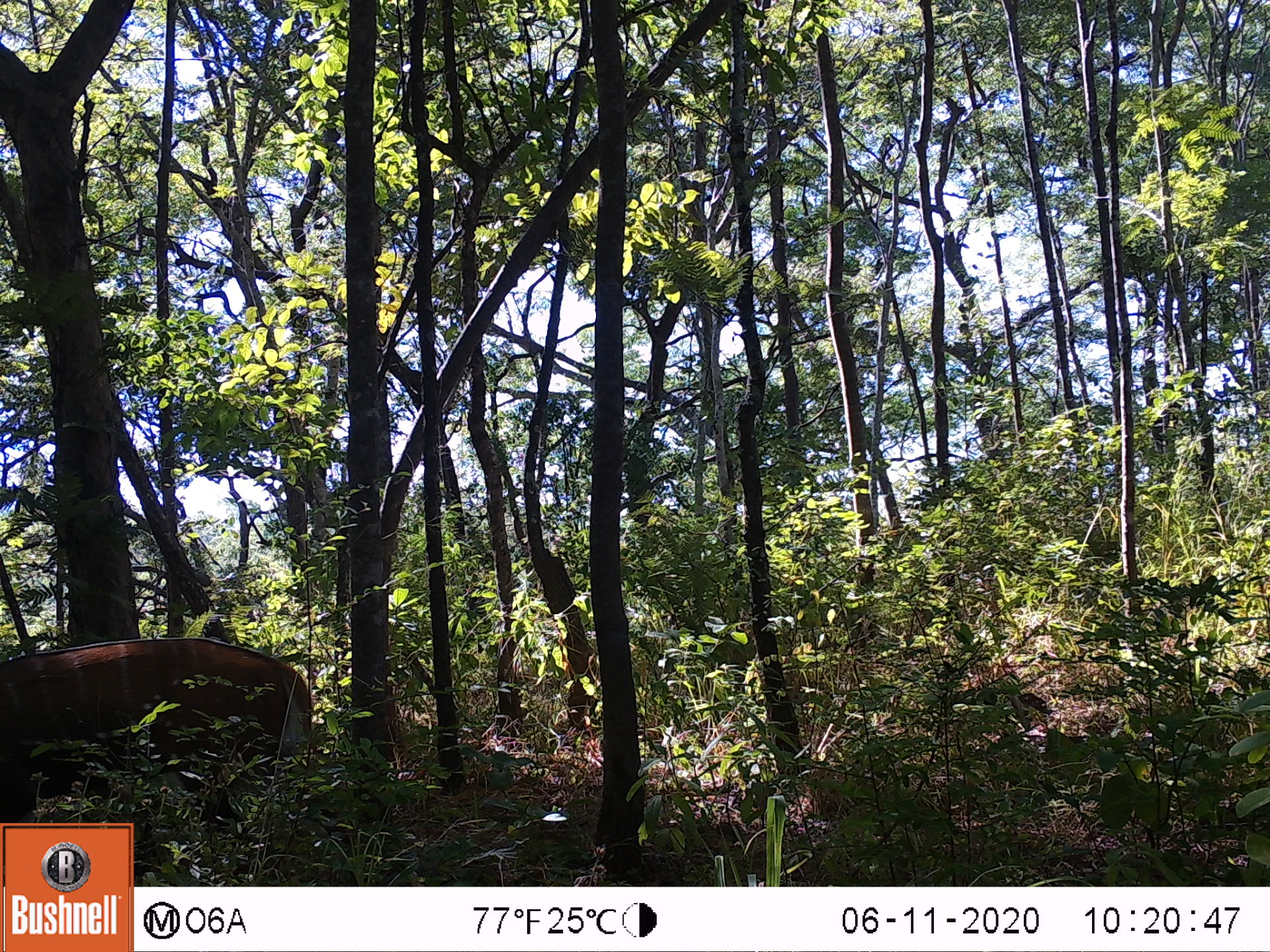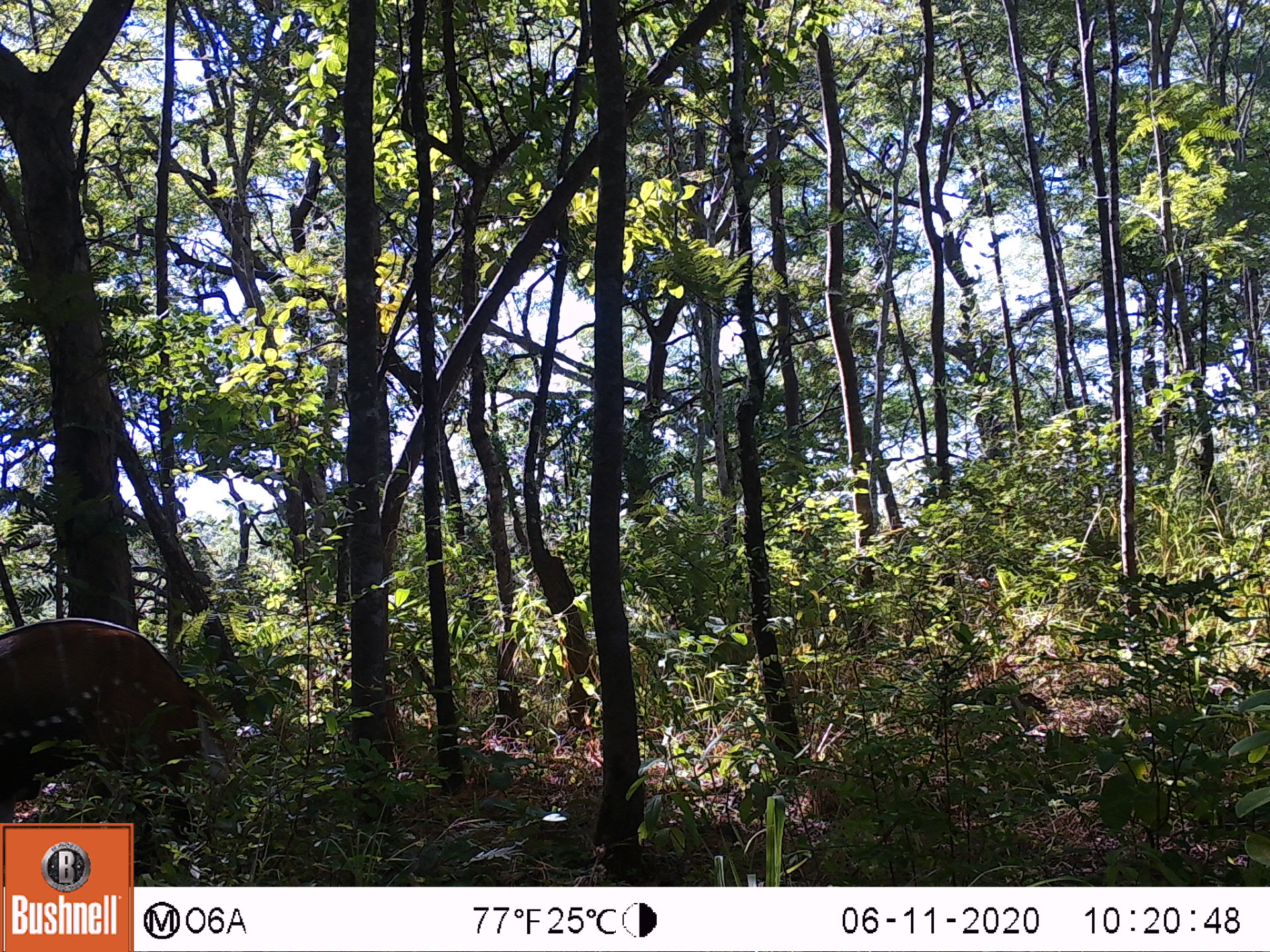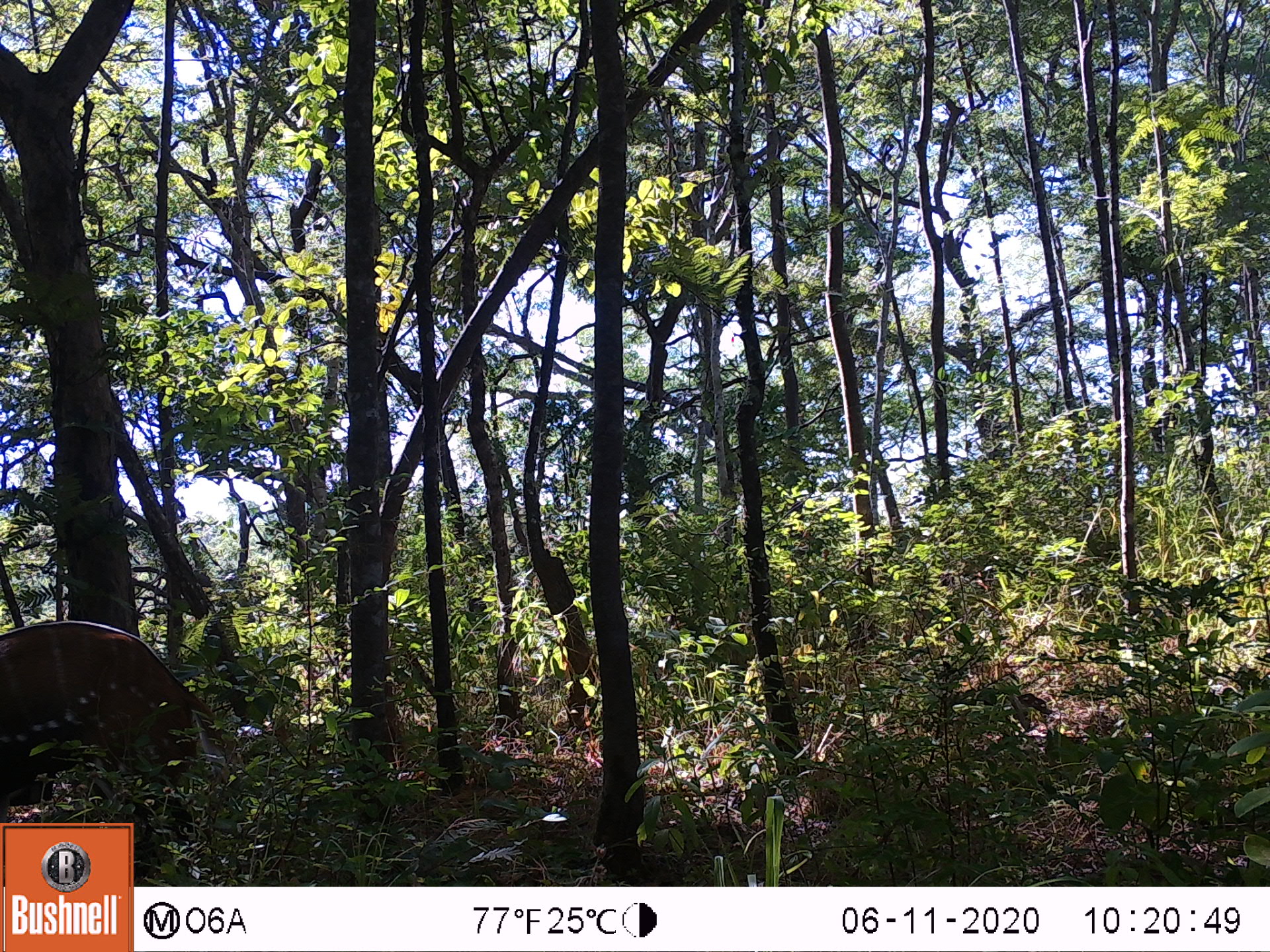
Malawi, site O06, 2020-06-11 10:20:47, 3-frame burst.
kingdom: Animalia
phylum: Chordata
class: Mammalia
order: Artiodactyla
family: Bovidae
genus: Tragelaphus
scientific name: Tragelaphus sylvaticus sylvaticus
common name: cape bushbuck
Cape bushbuck (Tragelaphus sylvaticus sylvaticus), count 1.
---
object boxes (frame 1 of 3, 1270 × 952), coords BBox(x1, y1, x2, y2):
cape bushbuck: BBox(1, 632, 317, 821)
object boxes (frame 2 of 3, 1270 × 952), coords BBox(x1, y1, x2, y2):
cape bushbuck: BBox(0, 613, 213, 819)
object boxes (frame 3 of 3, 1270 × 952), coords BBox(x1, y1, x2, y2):
cape bushbuck: BBox(0, 616, 210, 819)